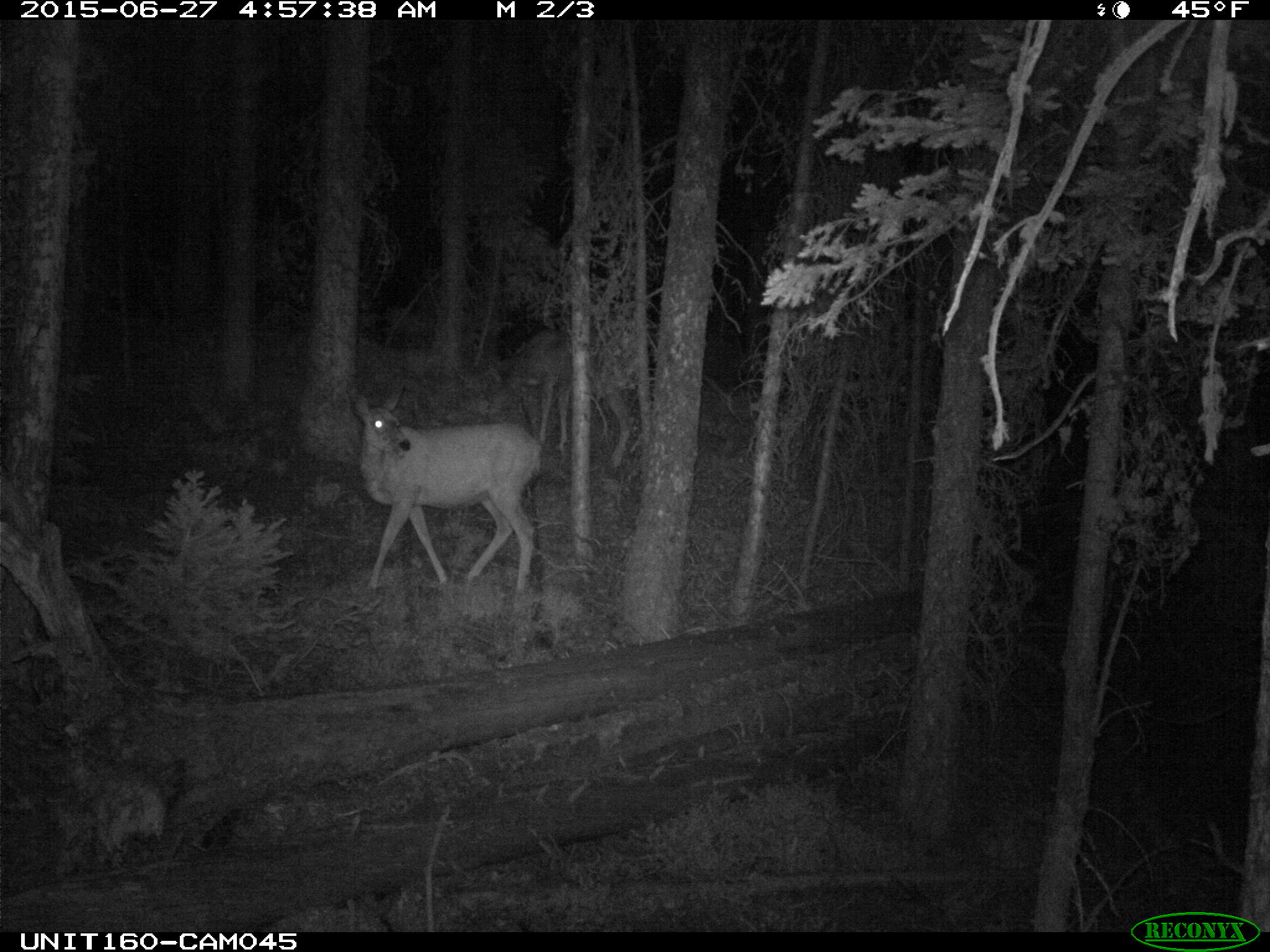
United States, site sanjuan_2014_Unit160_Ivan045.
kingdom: Animalia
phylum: Chordata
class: Mammalia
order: Artiodactyla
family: Cervidae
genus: Odocoileus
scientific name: Odocoileus hemionus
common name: mule deer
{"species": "Odocoileus hemionus (mule deer)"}